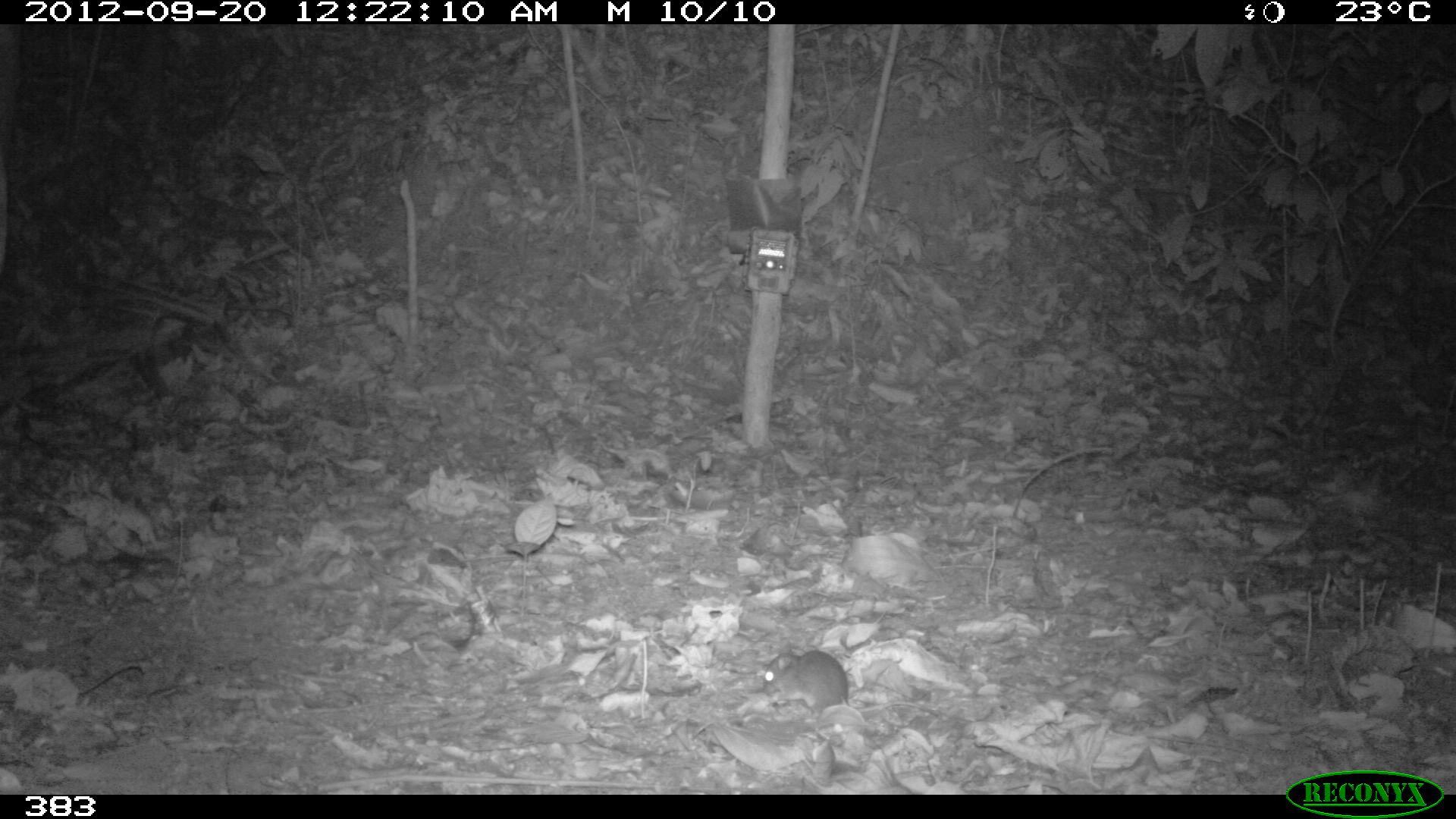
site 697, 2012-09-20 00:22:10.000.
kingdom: Animalia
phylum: Chordata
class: Mammalia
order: Rodentia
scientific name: Rodentia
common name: rodents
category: unknown rodent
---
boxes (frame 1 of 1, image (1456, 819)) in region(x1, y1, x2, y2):
unknown rodent: region(763, 638, 937, 716)